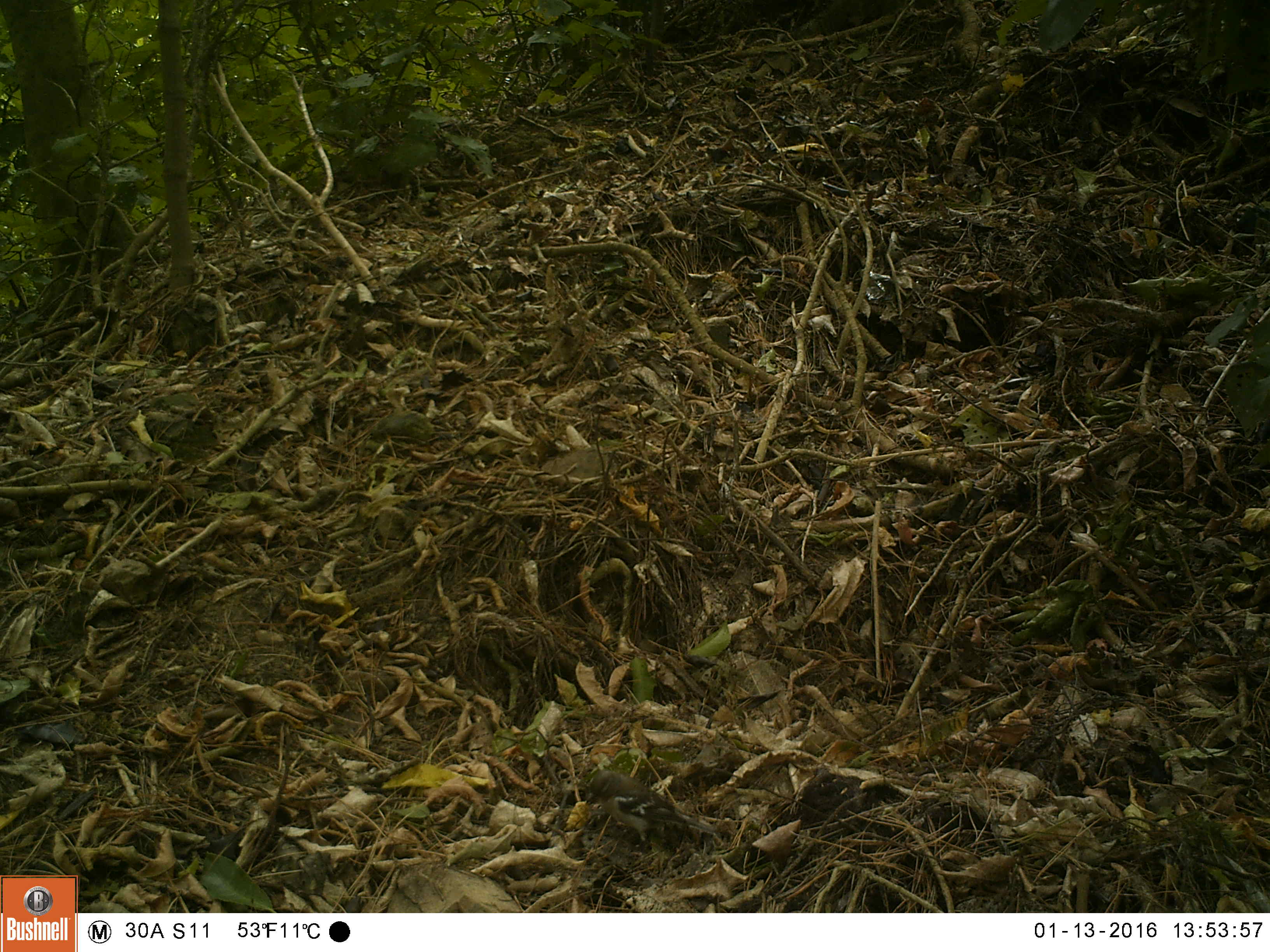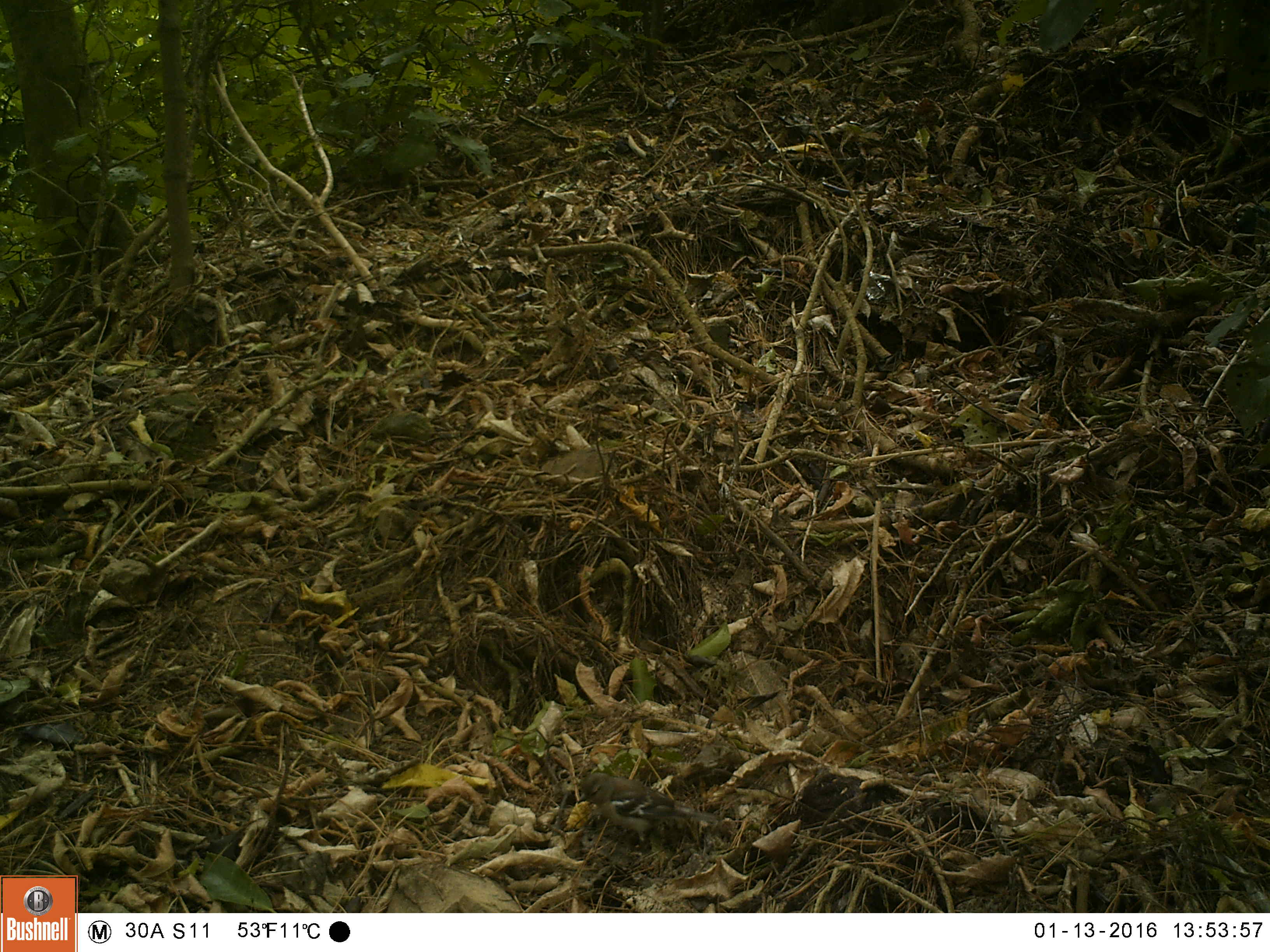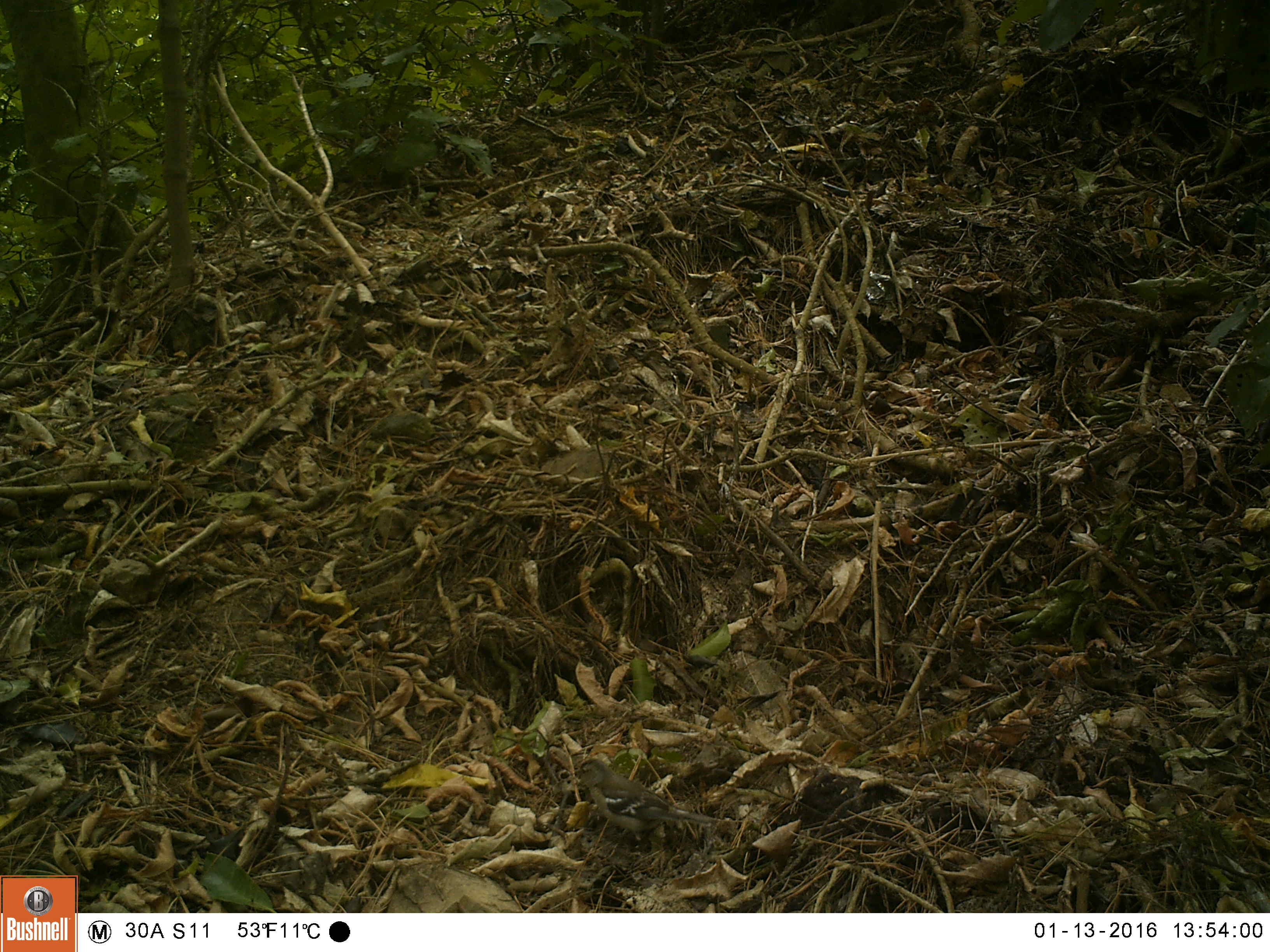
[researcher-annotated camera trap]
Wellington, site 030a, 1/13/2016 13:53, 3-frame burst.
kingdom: Animalia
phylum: Chordata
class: Aves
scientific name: Aves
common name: bird